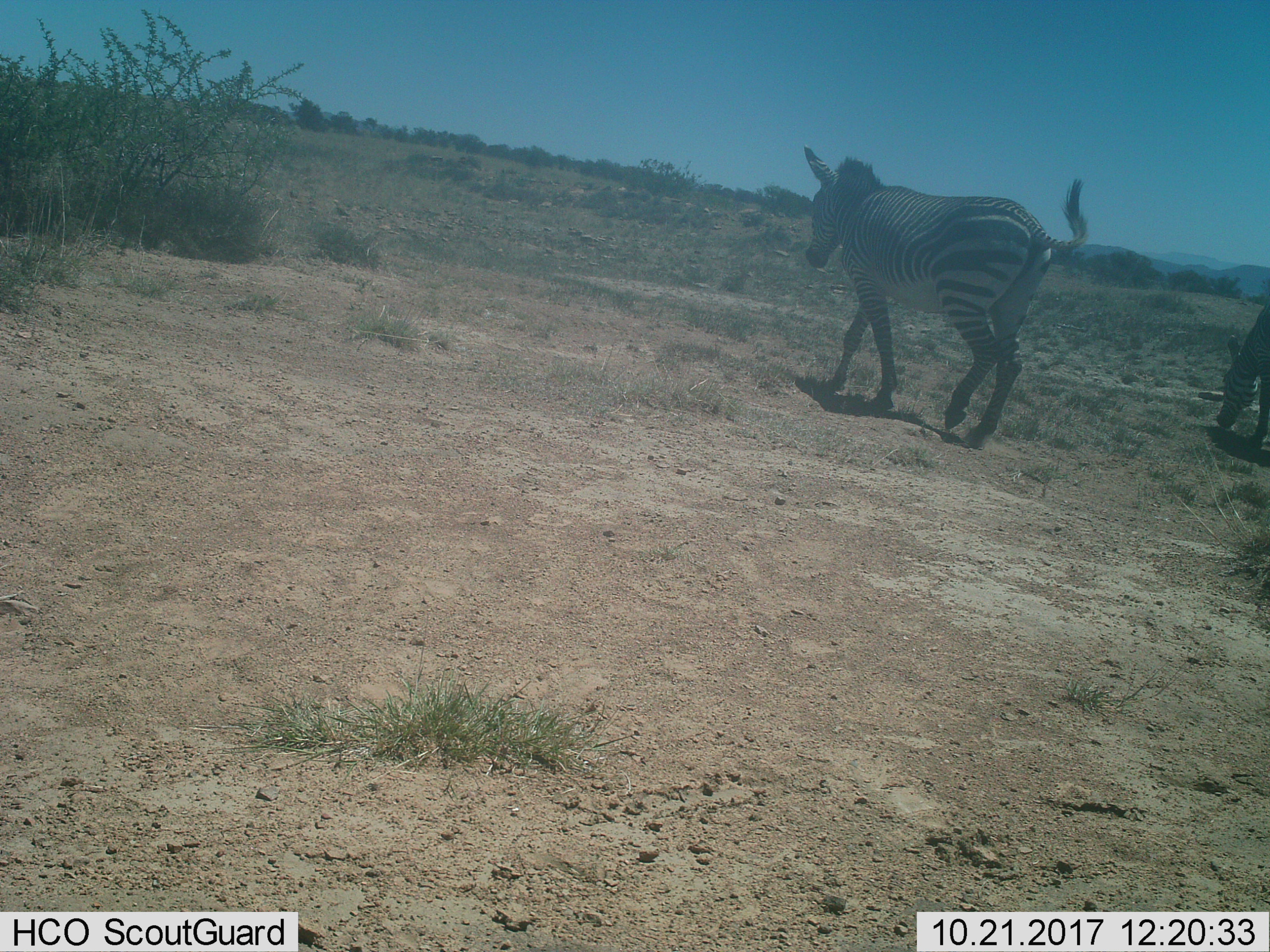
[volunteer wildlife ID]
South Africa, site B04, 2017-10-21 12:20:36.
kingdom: Animalia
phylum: Chordata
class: Mammalia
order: Perissodactyla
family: Equidae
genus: Equus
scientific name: Equus zebra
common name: mountain zebra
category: zebramountain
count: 2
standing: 17%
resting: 17%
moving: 83%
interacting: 0%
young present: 0%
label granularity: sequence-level